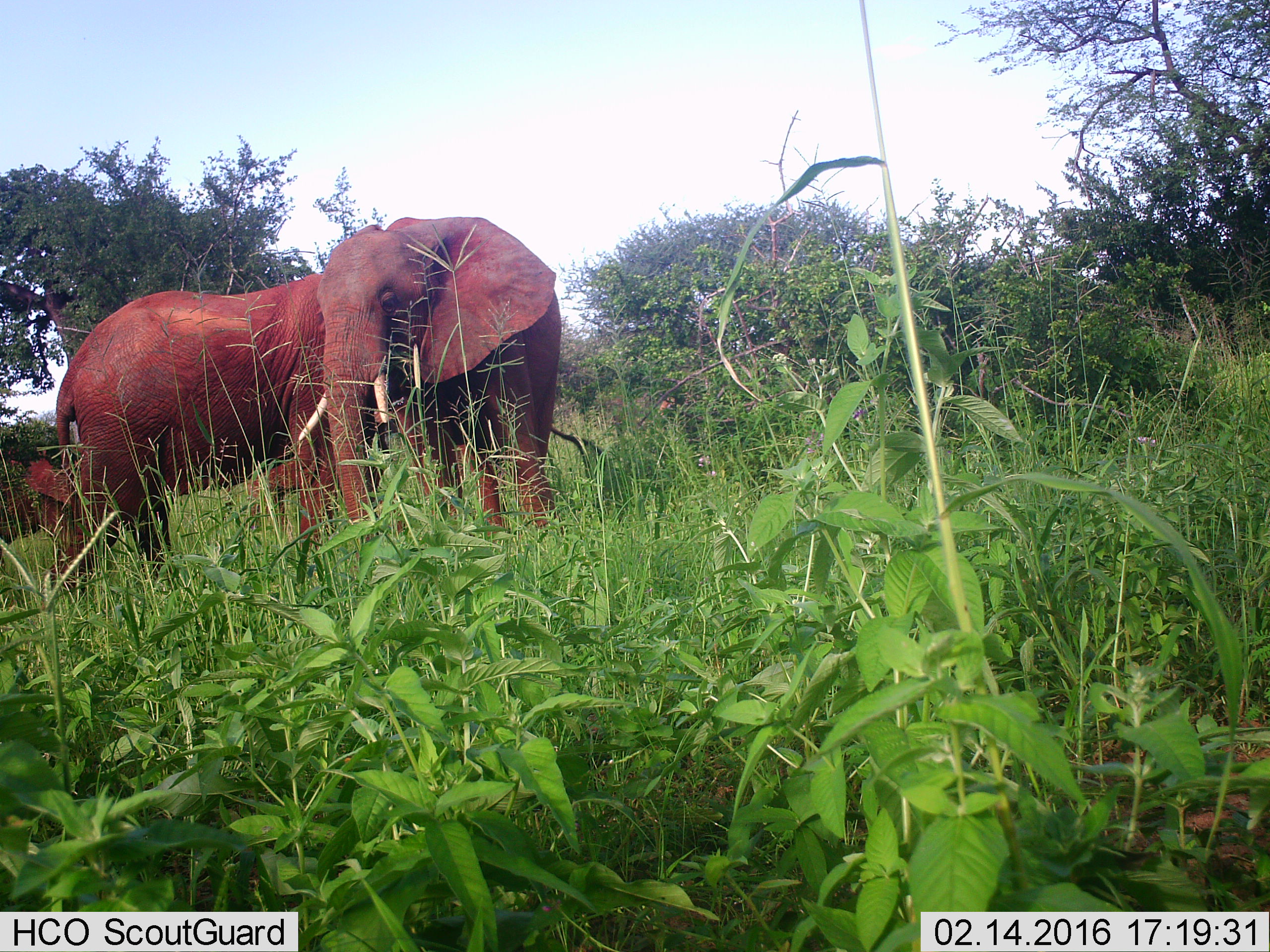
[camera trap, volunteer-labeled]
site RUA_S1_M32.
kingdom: Animalia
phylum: Chordata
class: Mammalia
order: Proboscidea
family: Elephantidae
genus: Loxodonta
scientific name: Loxodonta africana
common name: african bush elephant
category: elephant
Elephant (african bush elephant) (Loxodonta africana), count 2. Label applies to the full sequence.